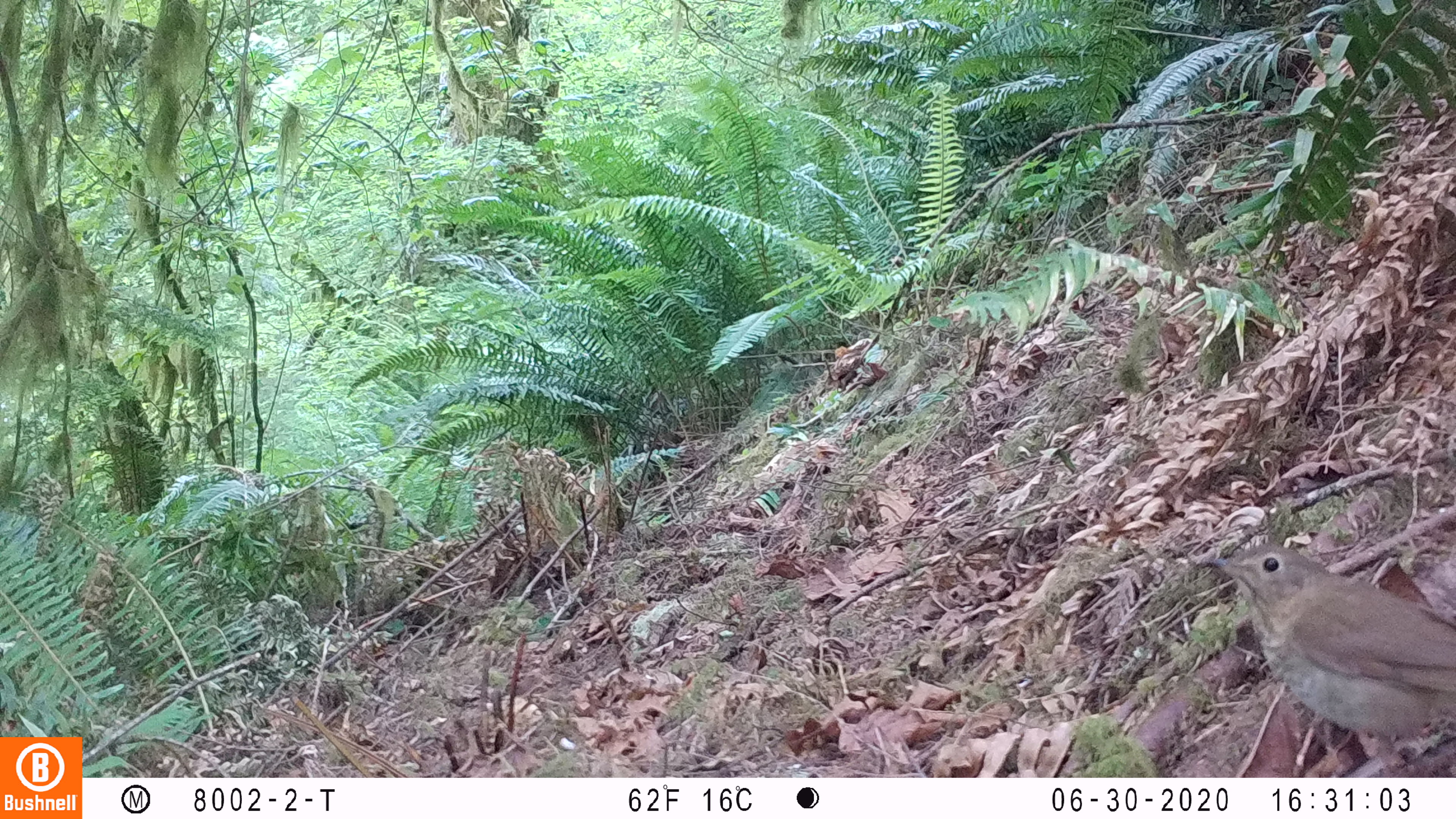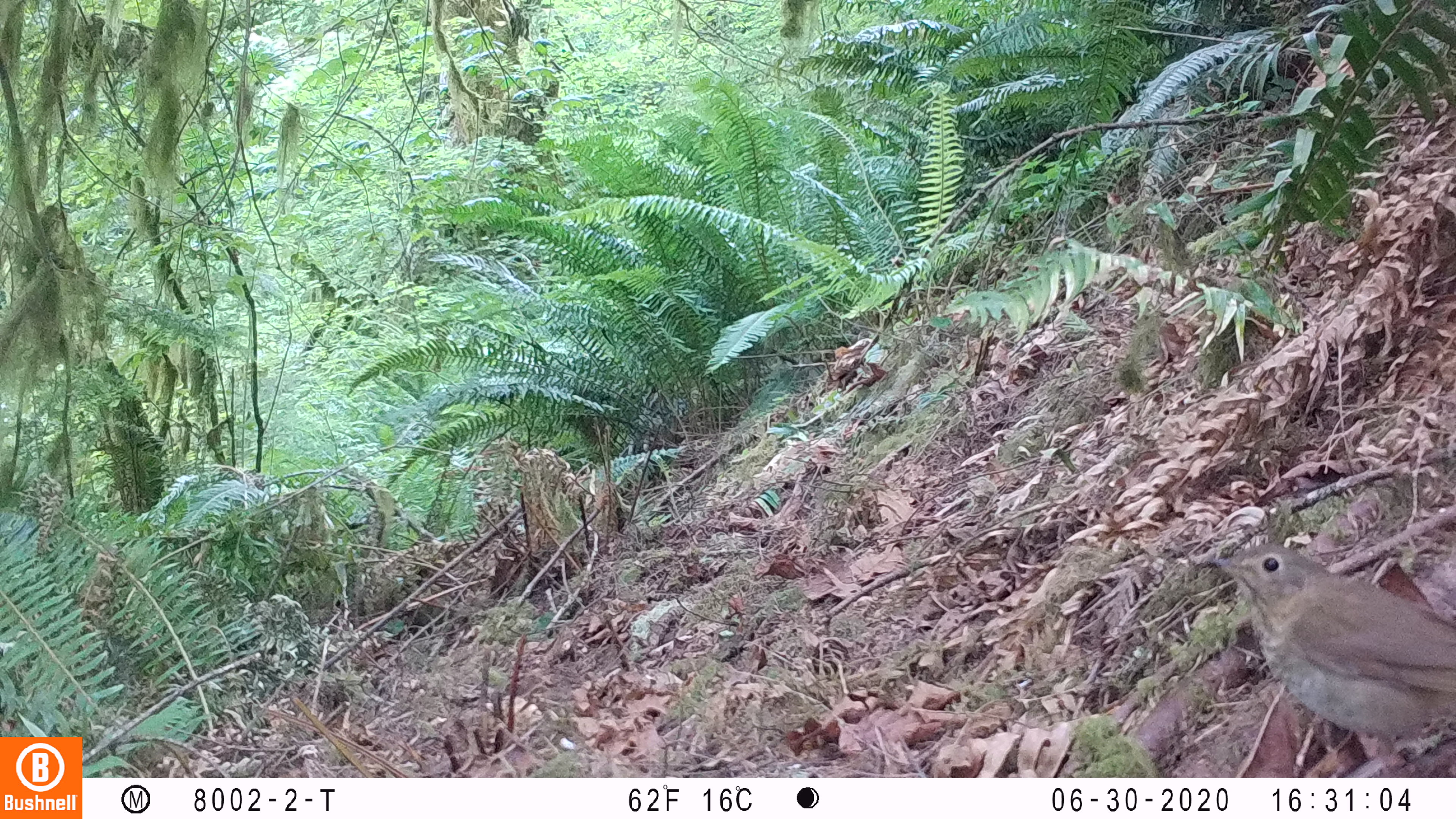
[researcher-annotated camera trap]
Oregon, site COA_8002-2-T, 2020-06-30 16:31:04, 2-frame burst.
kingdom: Animalia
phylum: Chordata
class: Aves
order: Passeriformes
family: Turdidae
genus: Catharus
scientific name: Catharus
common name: brown thrushes and nightingale-thrushes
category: catharus species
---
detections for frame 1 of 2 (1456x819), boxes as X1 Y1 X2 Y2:
catharus species: 1189 535 1452 770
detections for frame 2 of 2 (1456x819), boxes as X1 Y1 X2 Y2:
catharus species: 1183 524 1452 769